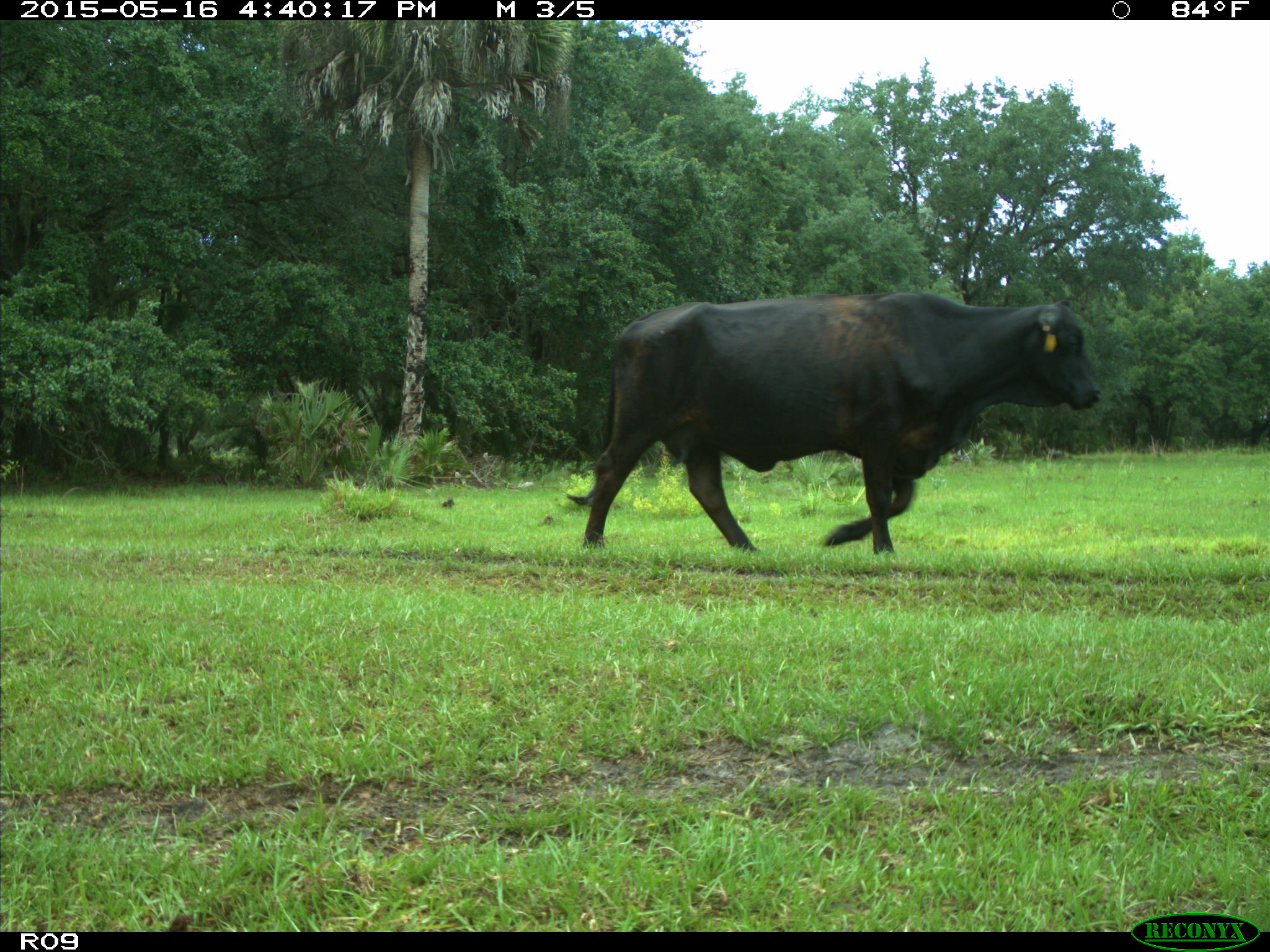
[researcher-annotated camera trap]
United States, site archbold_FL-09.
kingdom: Animalia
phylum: Chordata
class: Mammalia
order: Artiodactyla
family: Bovidae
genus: Bos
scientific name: Bos taurus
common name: domestic cow